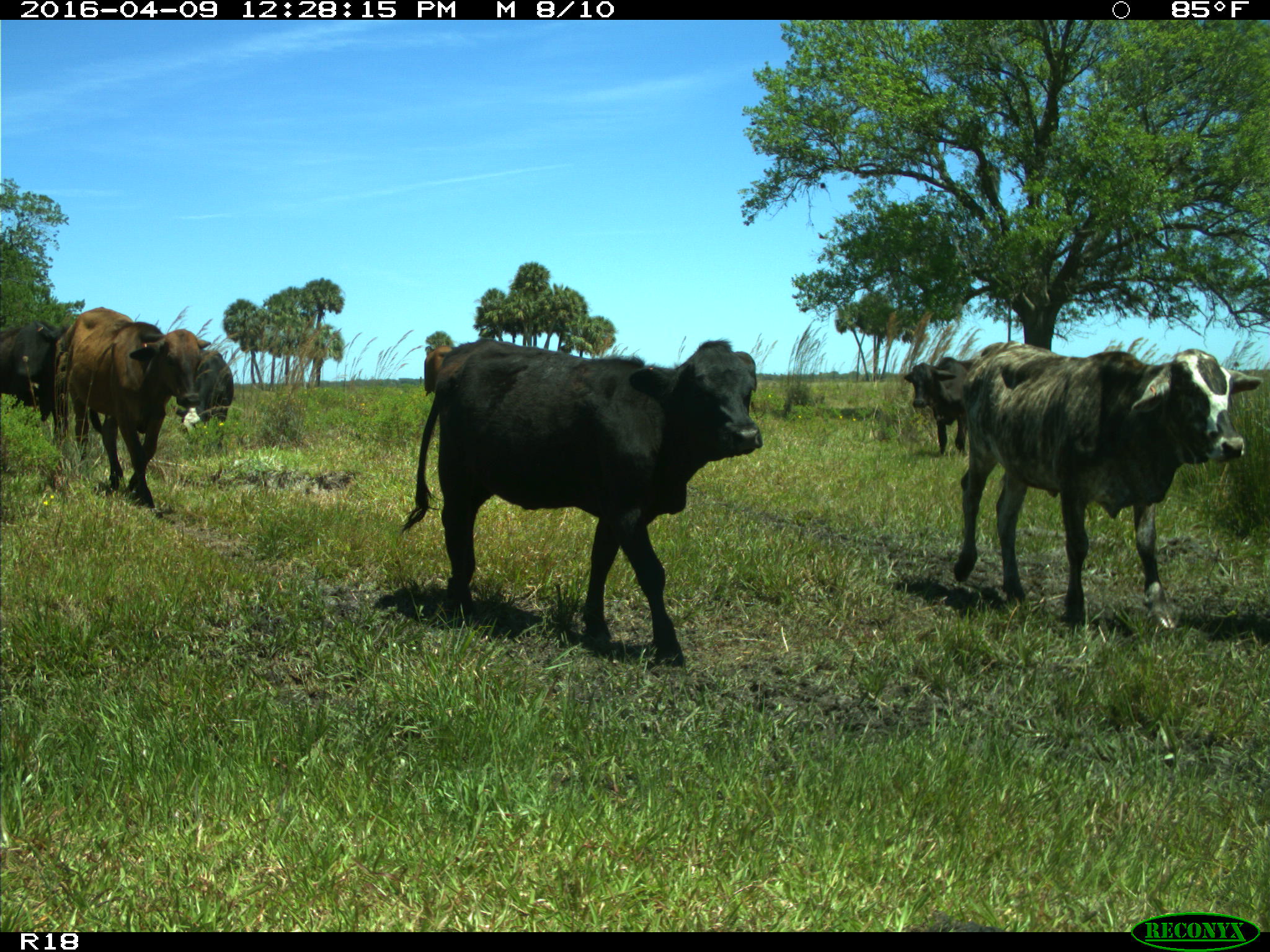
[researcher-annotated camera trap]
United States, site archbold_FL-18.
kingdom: Animalia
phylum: Chordata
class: Mammalia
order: Artiodactyla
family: Bovidae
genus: Bos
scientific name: Bos taurus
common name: domestic cow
Bos taurus (domestic cow).